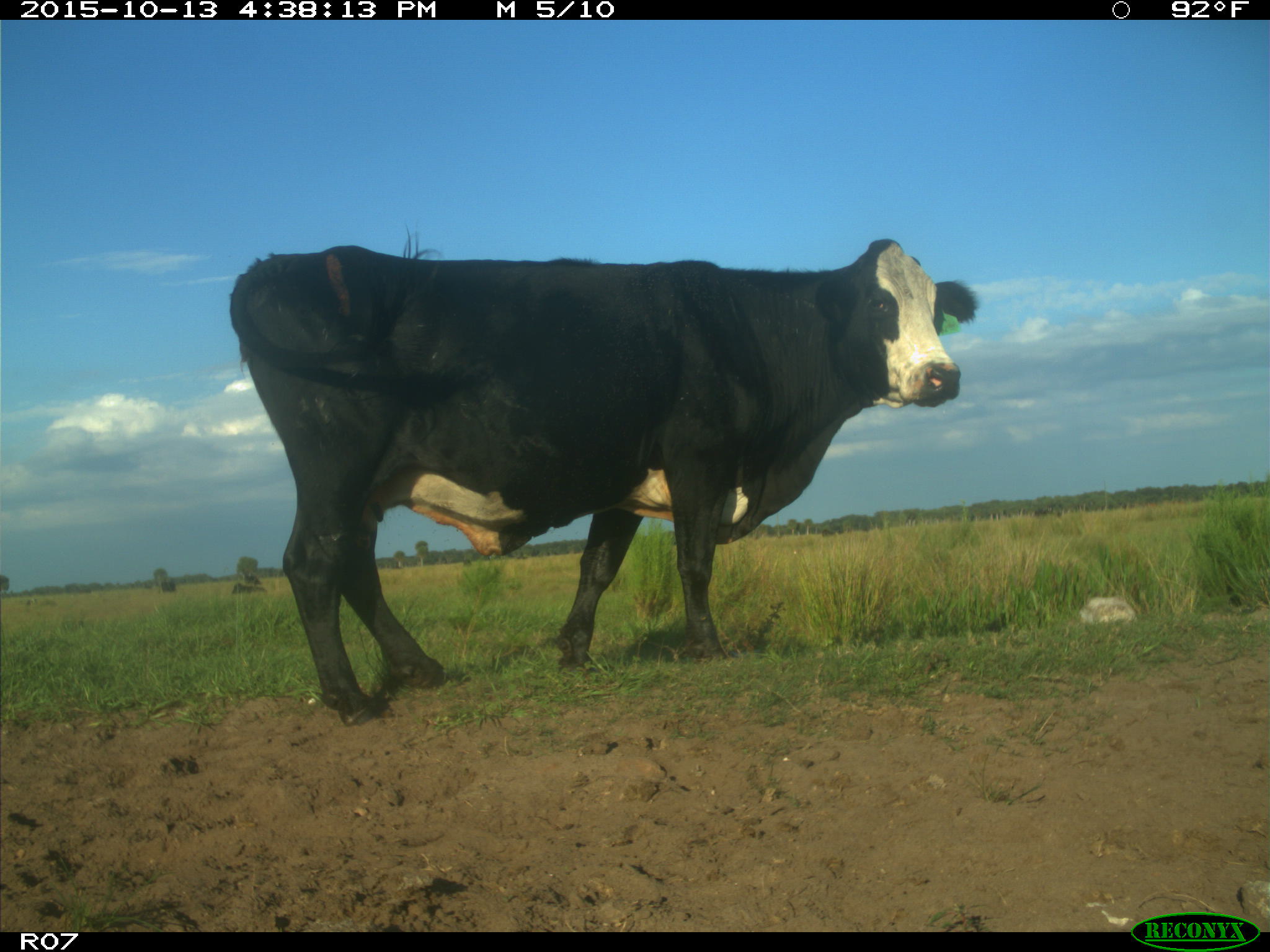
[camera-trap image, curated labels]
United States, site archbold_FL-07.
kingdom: Animalia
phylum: Chordata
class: Mammalia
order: Artiodactyla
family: Bovidae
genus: Bos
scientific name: Bos taurus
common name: domestic cow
Bos taurus (domestic cow).